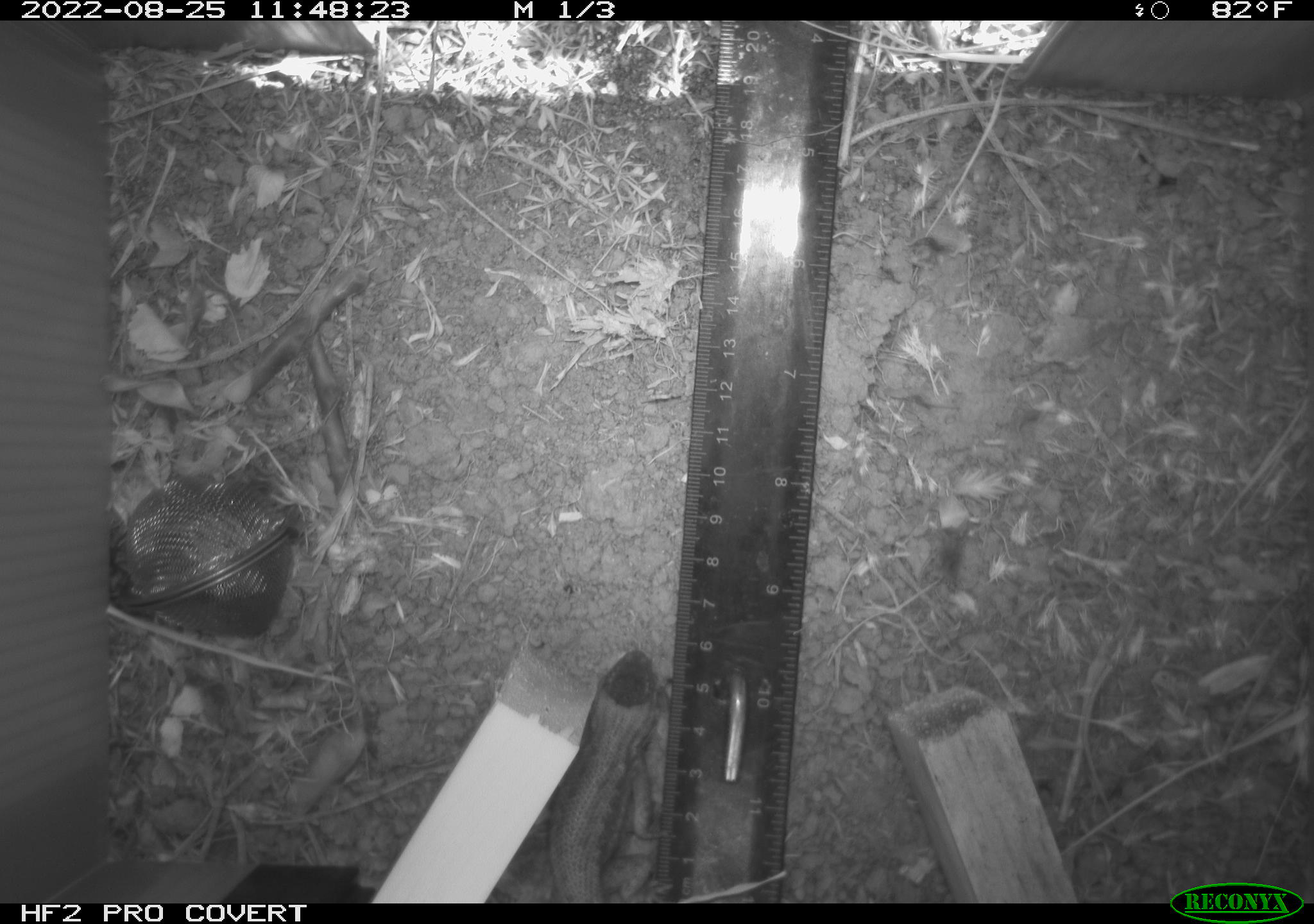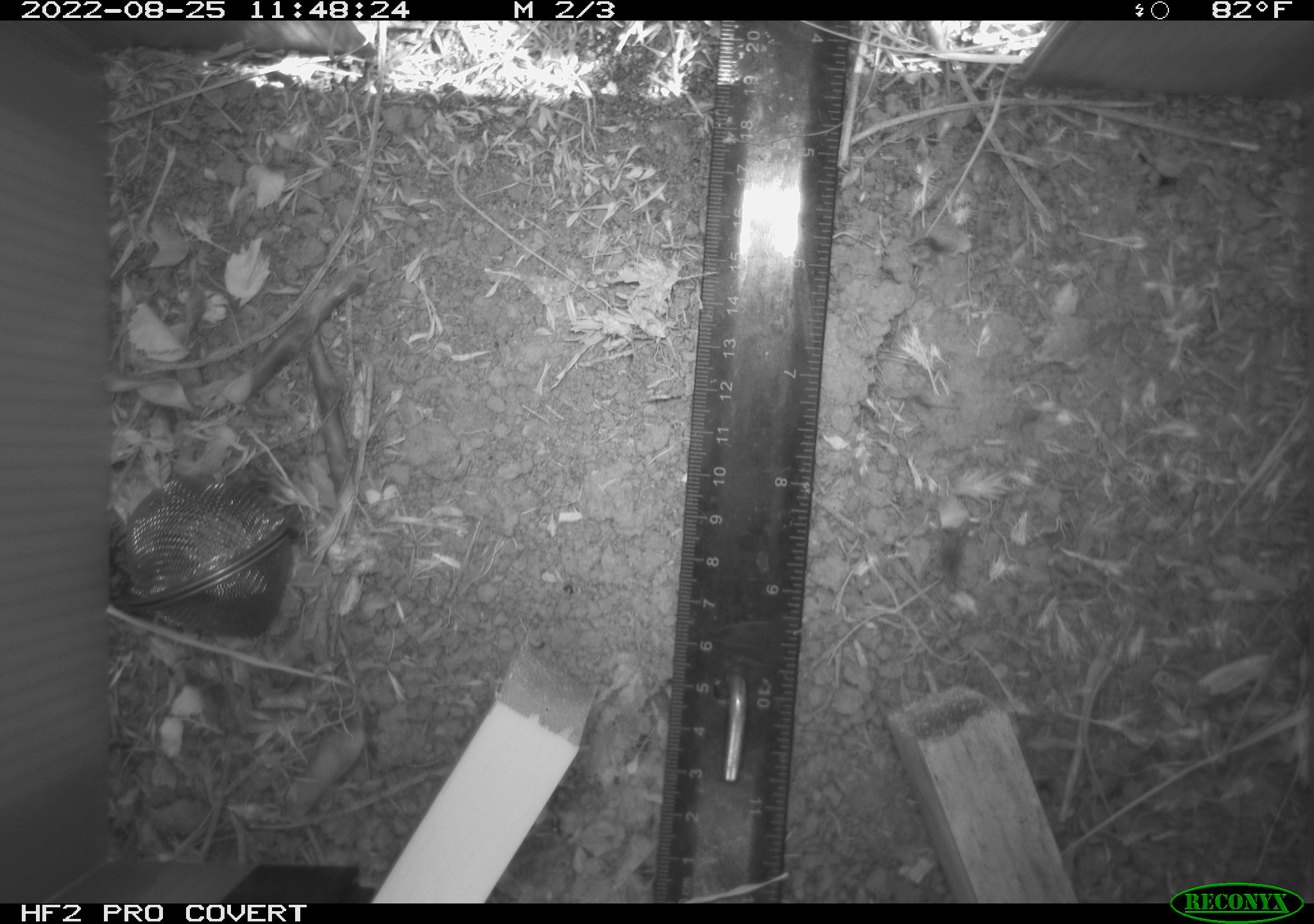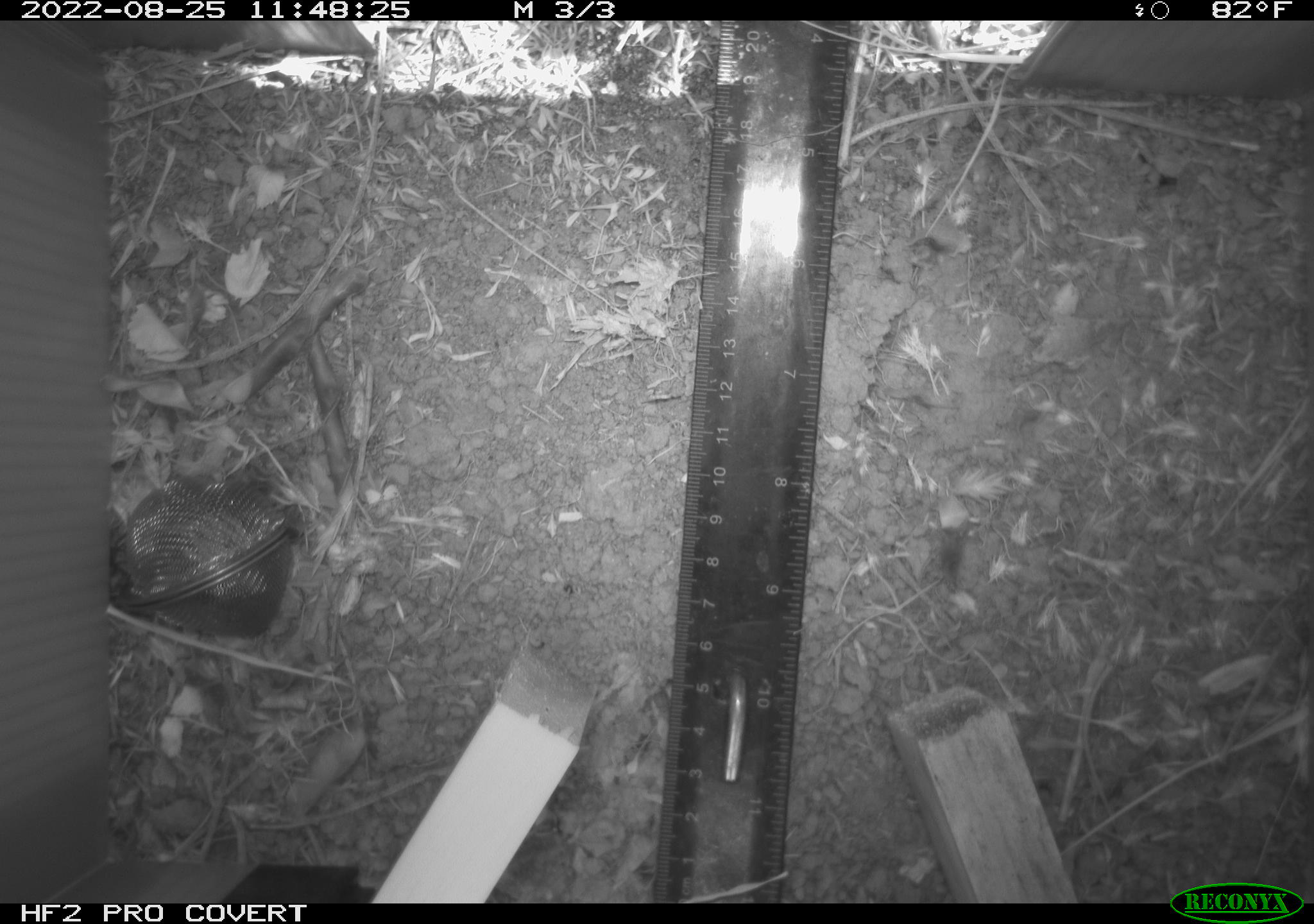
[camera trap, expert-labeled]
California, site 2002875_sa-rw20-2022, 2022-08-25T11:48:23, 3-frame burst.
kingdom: Animalia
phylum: Chordata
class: Reptilia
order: Squamata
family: Phrynosomatidae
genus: Sceloporus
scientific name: Sceloporus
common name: spiny lizards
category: sceloporus species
Sceloporus species (spiny lizards) (Sceloporus).